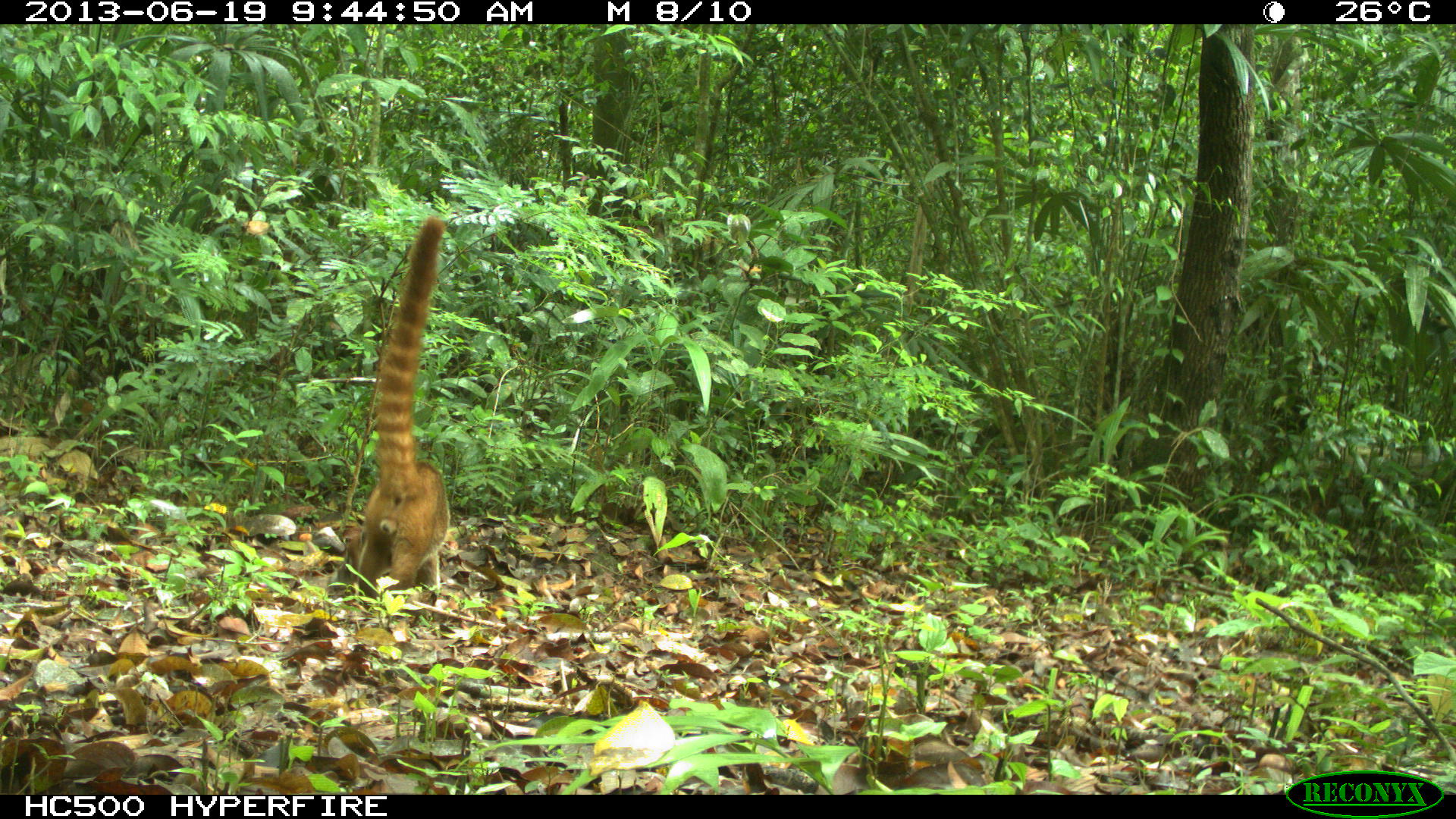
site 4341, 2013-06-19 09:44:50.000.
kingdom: Animalia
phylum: Chordata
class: Mammalia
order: Carnivora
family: Procyonidae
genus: Nasua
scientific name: Nasua narica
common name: white-nosed coati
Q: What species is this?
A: Nasua narica (white-nosed coati).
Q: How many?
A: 1.